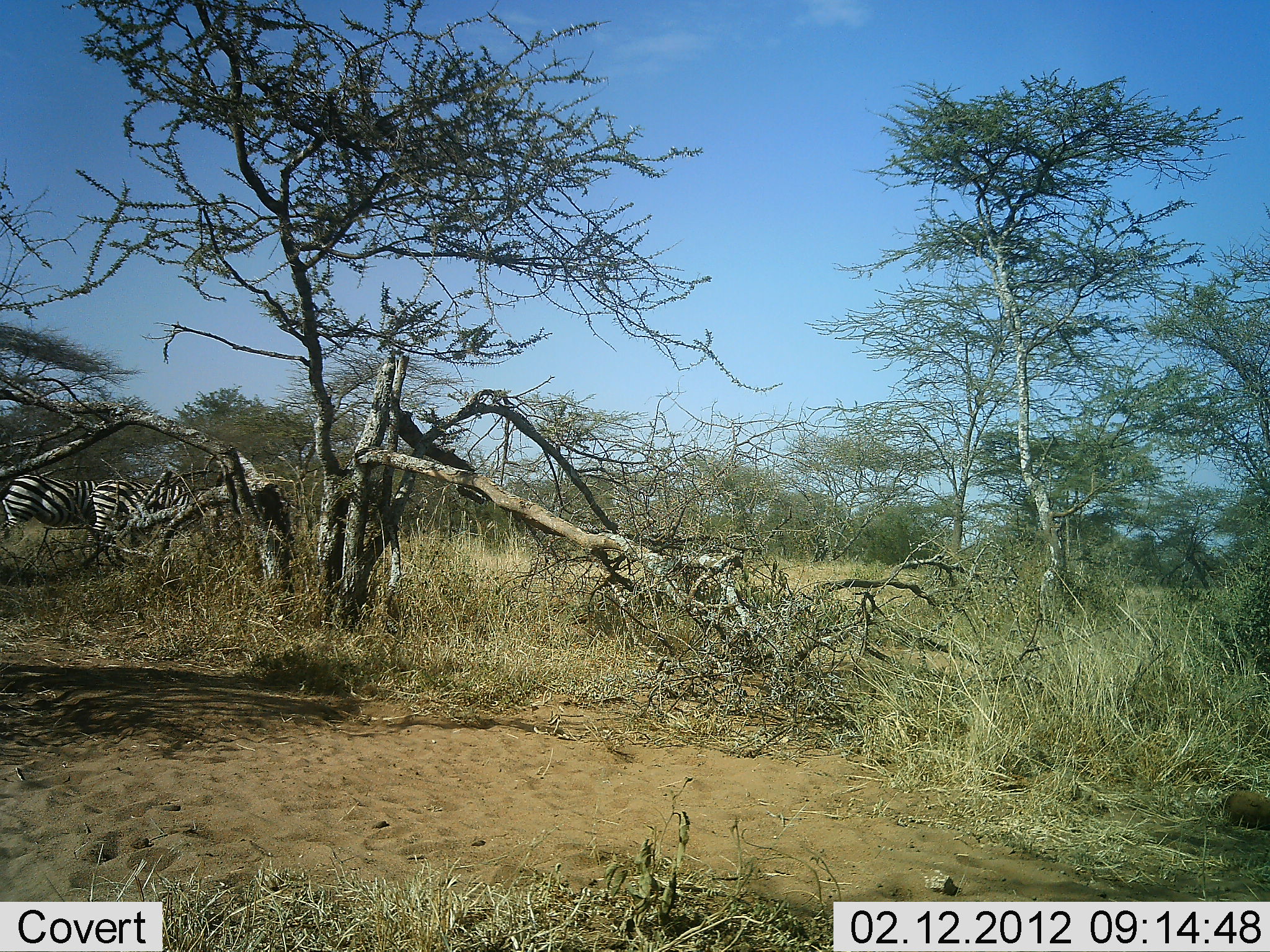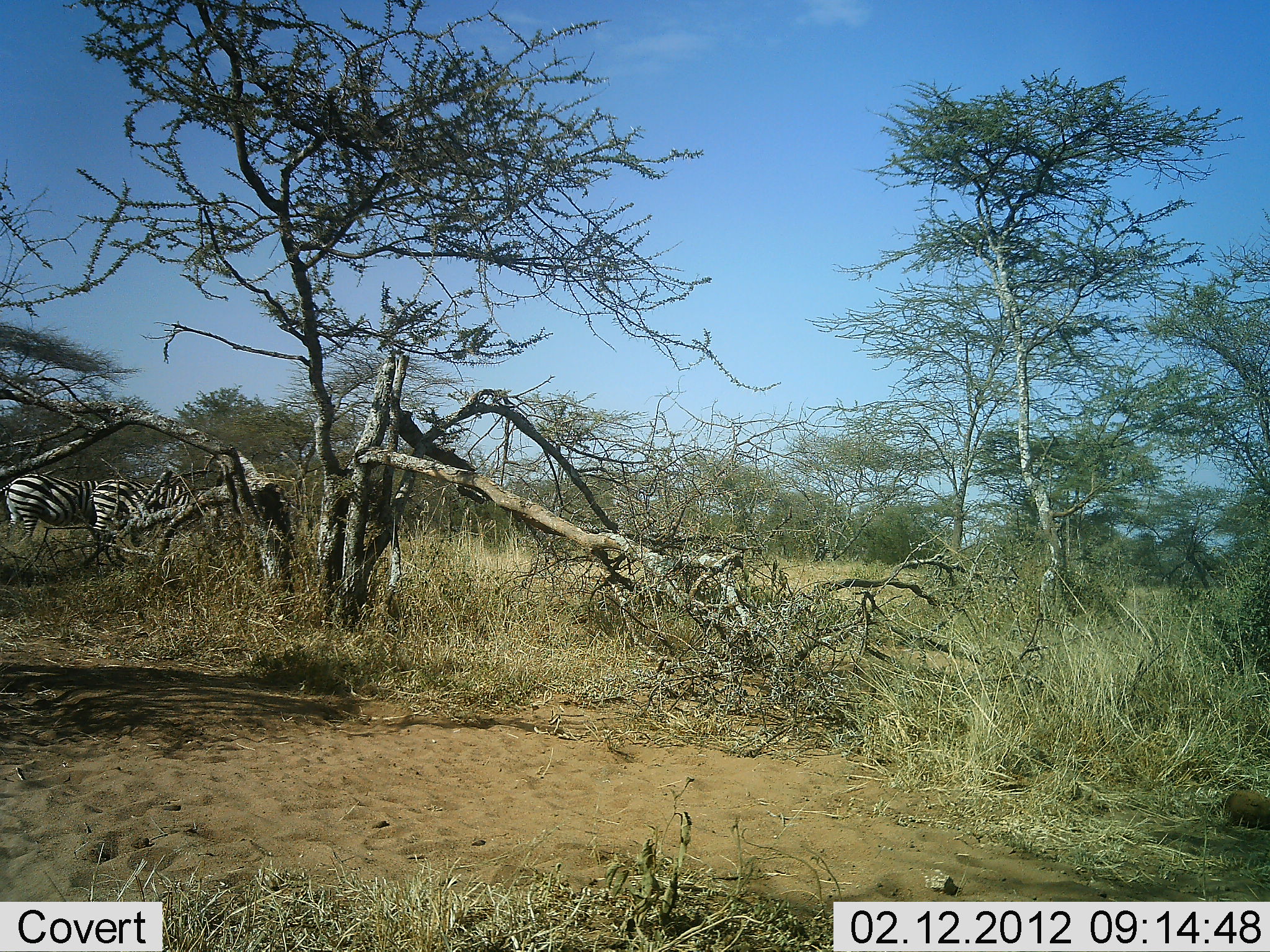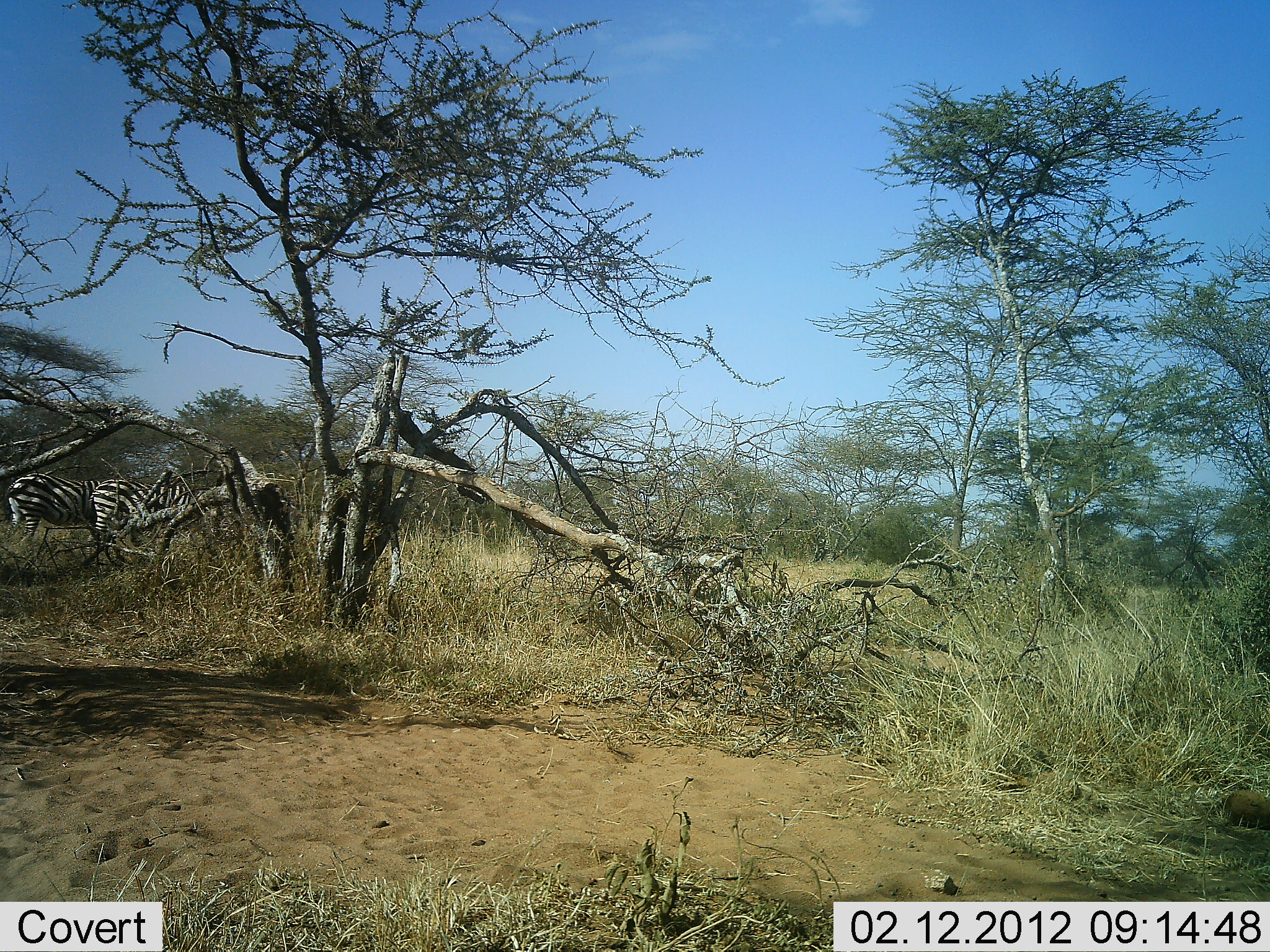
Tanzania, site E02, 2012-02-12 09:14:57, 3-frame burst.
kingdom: Animalia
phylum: Chordata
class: Mammalia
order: Perissodactyla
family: Equidae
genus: Equus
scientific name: Equus quagga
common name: plains zebra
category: zebra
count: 2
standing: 66%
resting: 0%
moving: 10%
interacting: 0%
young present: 0%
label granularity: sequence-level